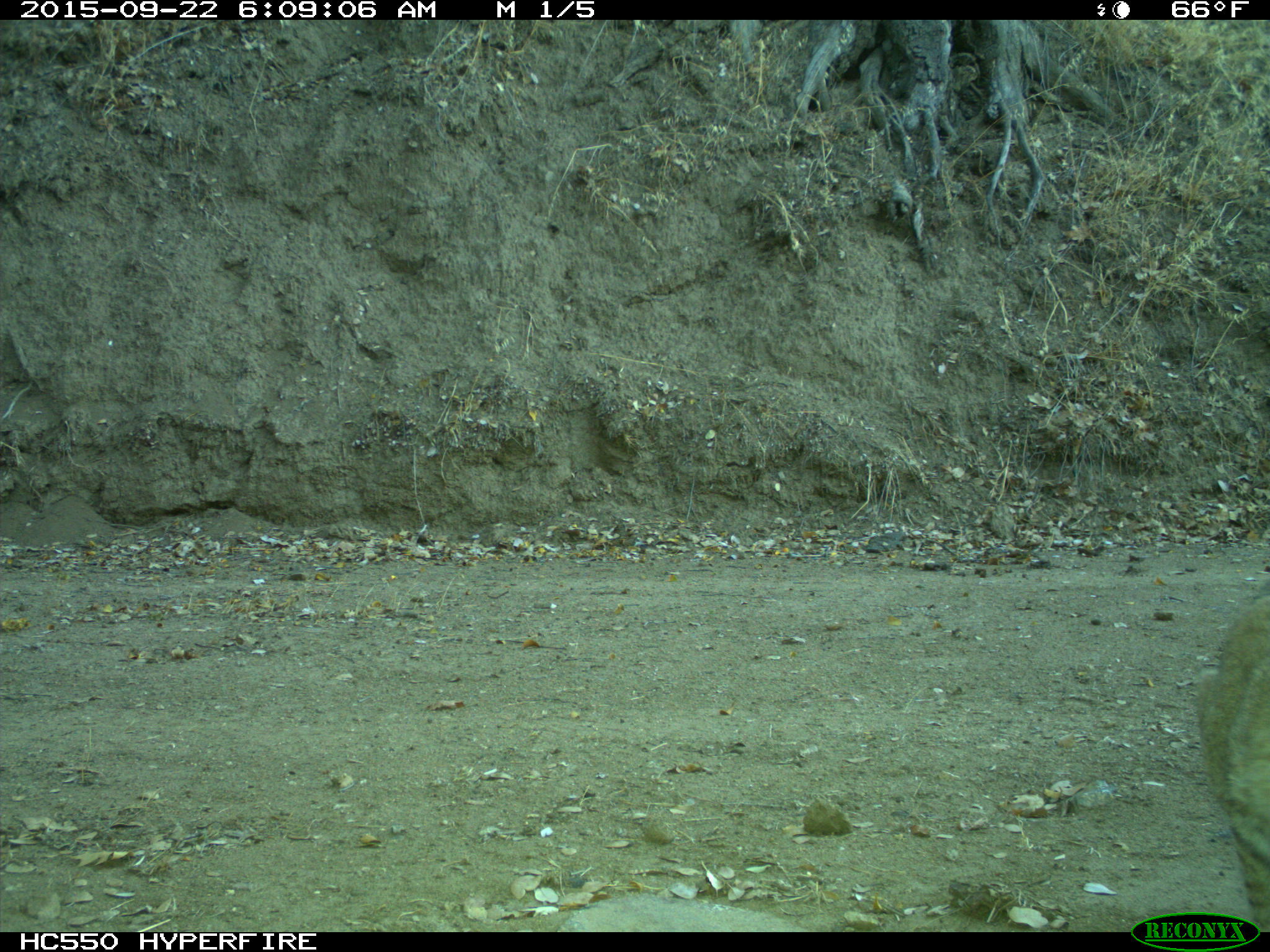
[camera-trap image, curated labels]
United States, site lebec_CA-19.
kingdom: Animalia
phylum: Chordata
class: Mammalia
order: Carnivora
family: Felidae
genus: Lynx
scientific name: Lynx rufus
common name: bobcat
Lynx rufus (bobcat).